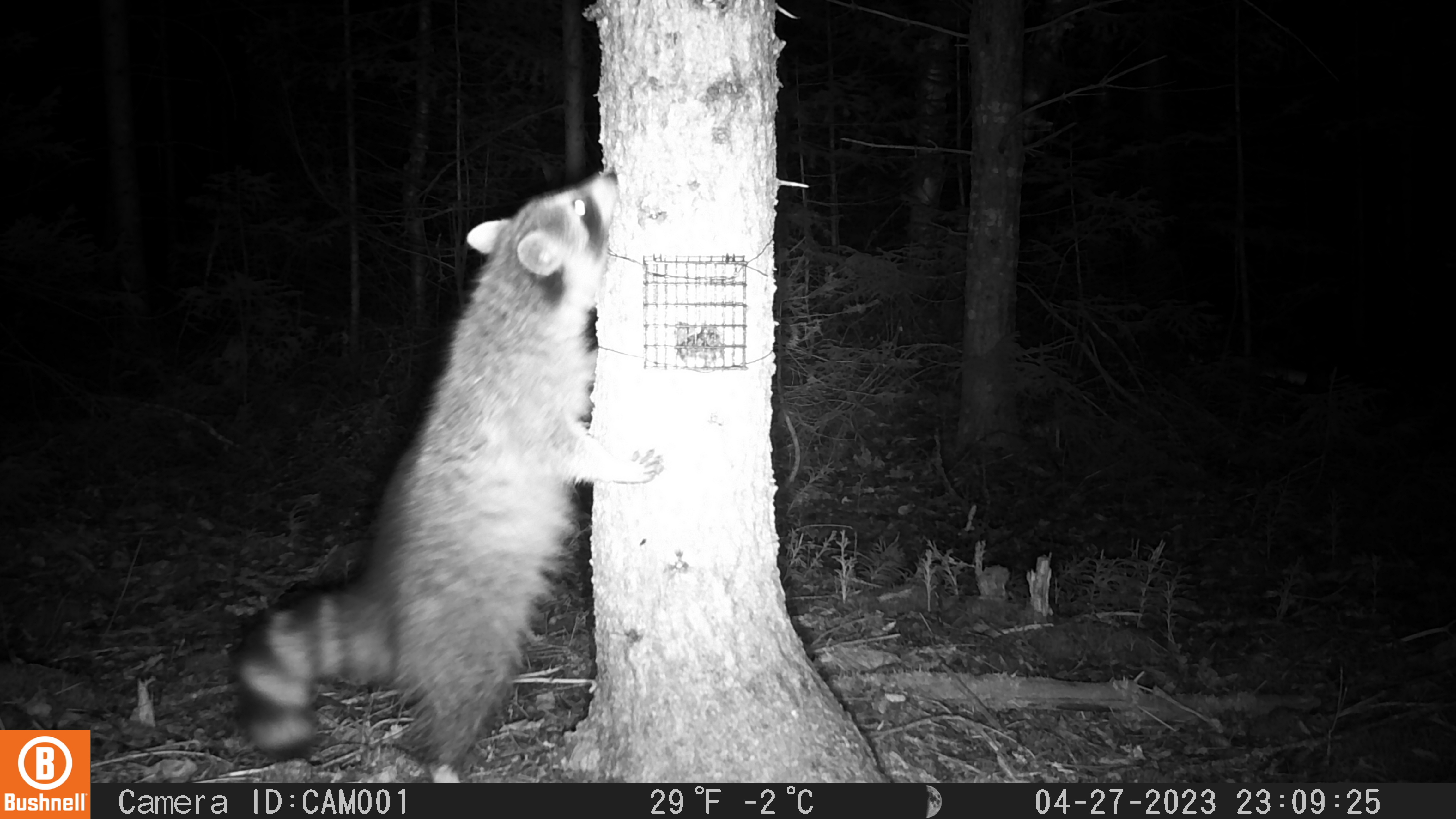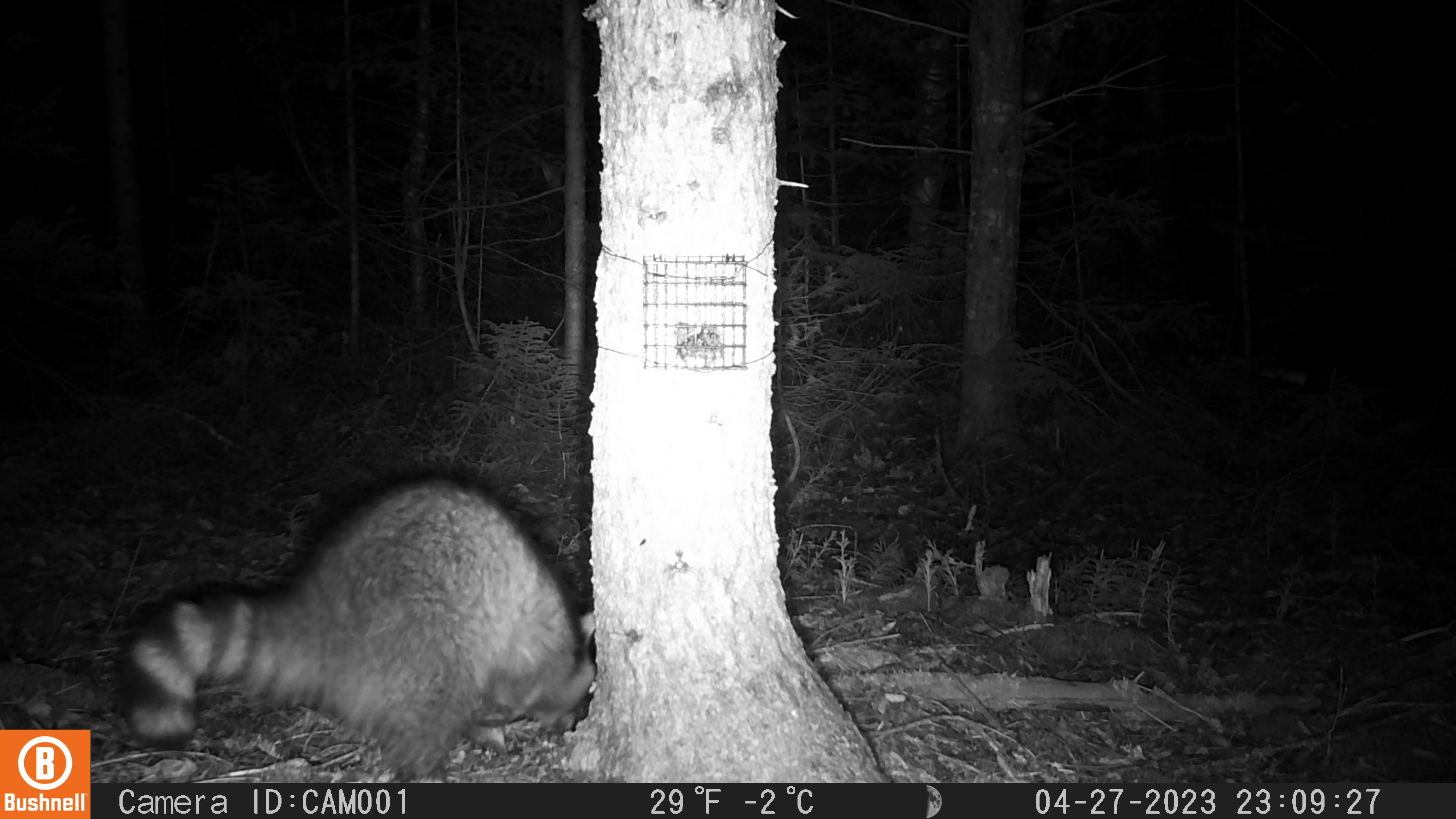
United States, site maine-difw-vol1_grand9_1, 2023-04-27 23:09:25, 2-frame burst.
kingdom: Animalia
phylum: Chordata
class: Mammalia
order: Carnivora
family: Procyonidae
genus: Procyon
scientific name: Procyon lotor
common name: raccoon